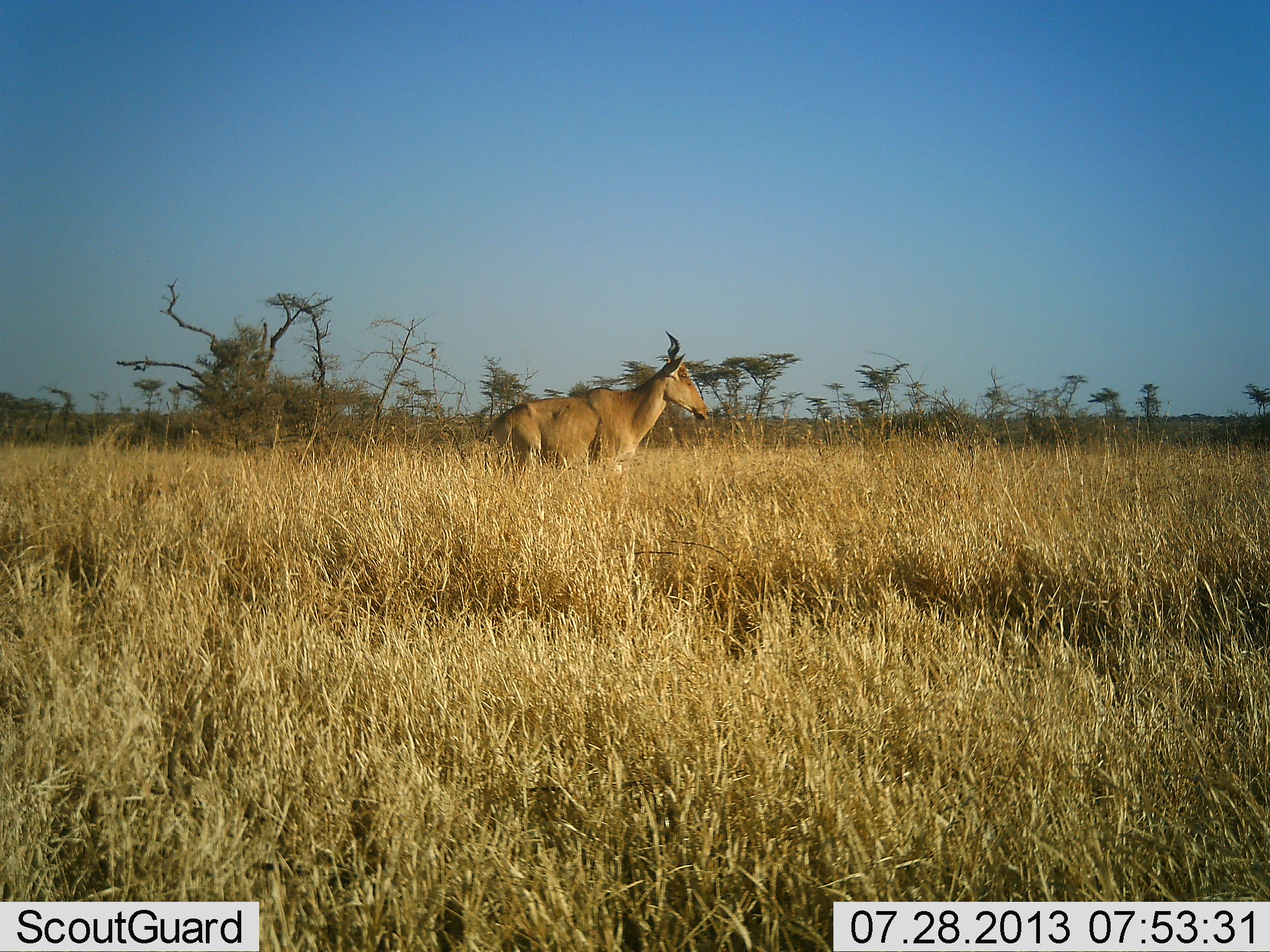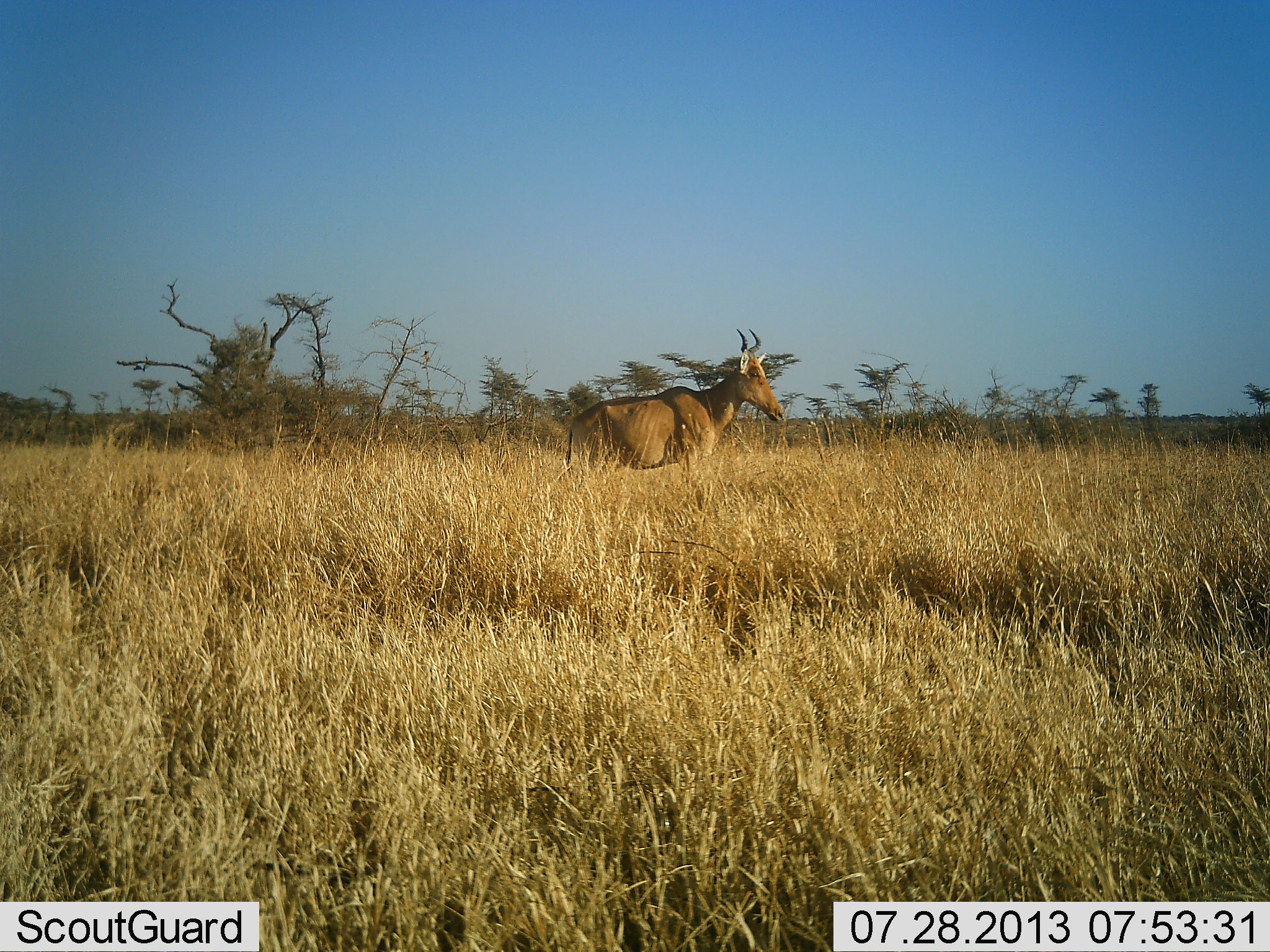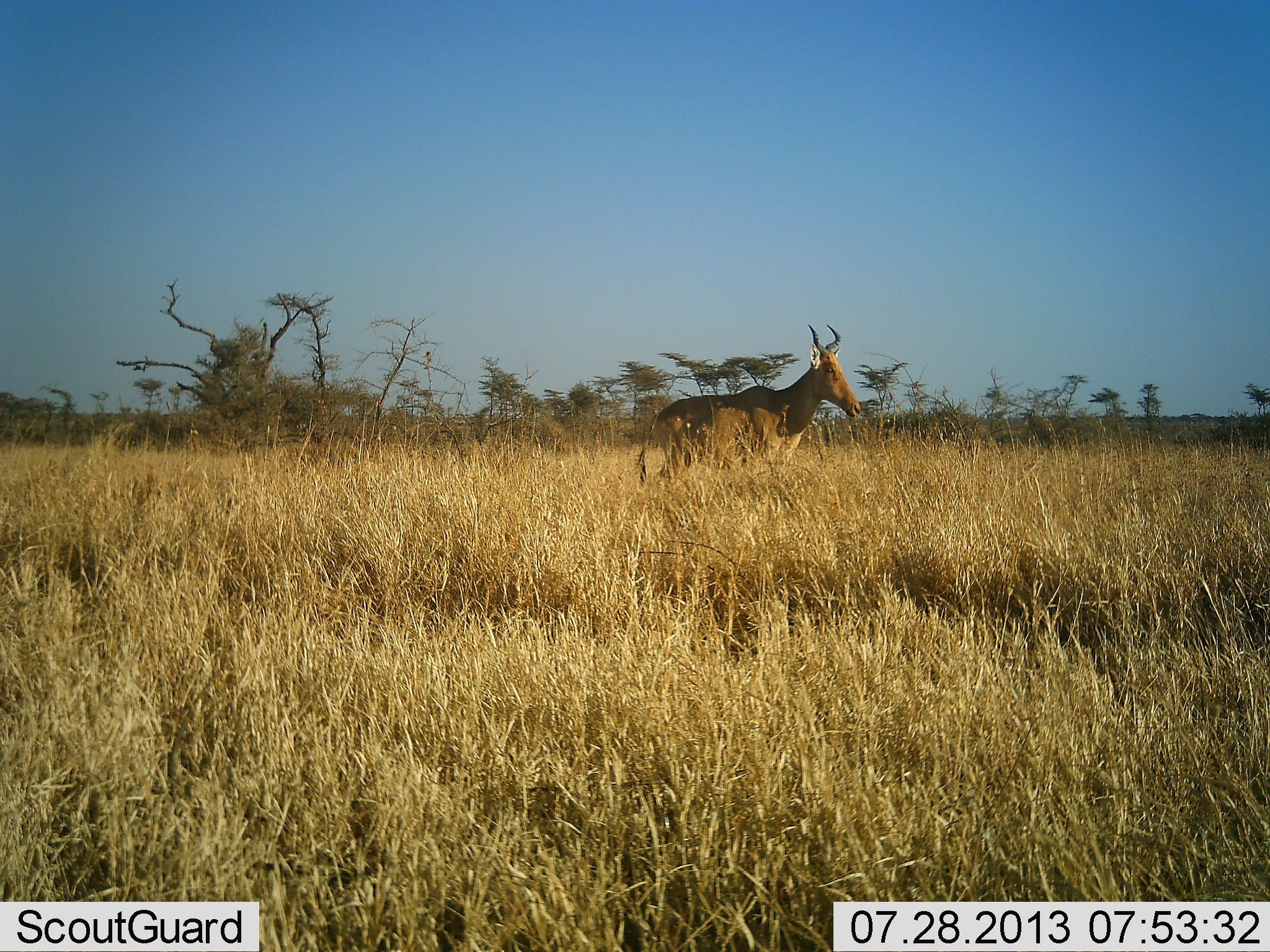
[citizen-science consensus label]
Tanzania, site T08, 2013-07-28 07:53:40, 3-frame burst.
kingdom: Animalia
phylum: Chordata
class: Mammalia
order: Artiodactyla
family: Bovidae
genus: Alcelaphus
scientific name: Alcelaphus buselaphus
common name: hartebeest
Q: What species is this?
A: Hartebeest (Alcelaphus buselaphus).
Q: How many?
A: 1.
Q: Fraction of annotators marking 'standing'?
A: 16%.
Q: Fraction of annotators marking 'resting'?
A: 5%.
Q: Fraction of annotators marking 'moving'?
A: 84%.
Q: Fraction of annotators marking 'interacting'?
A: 0%.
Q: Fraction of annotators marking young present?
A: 0%.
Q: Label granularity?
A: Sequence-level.